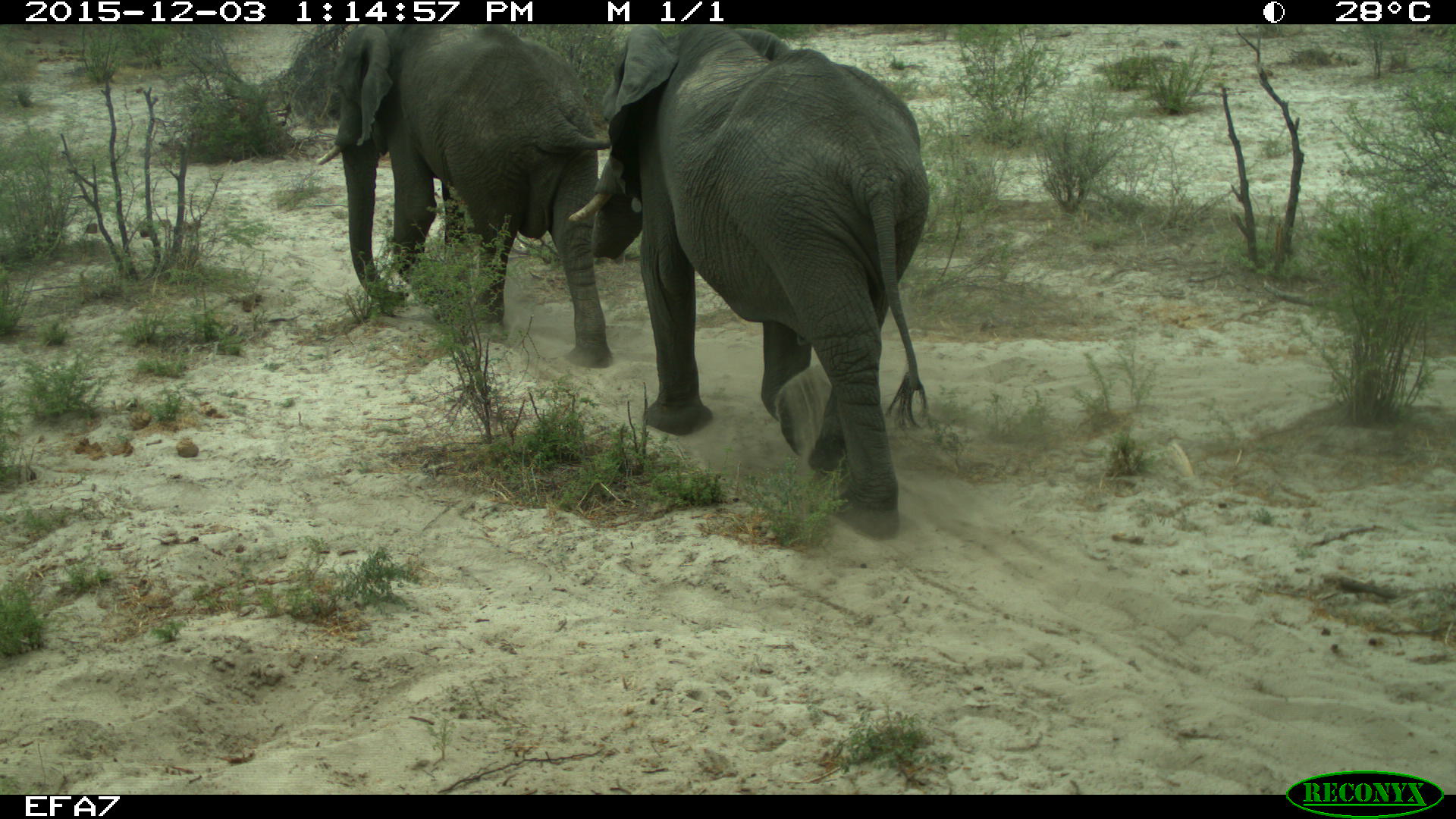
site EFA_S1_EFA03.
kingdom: Animalia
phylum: Chordata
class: Mammalia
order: Proboscidea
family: Elephantidae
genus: Loxodonta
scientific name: Loxodonta africana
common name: african bush elephant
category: elephant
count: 2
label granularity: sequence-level